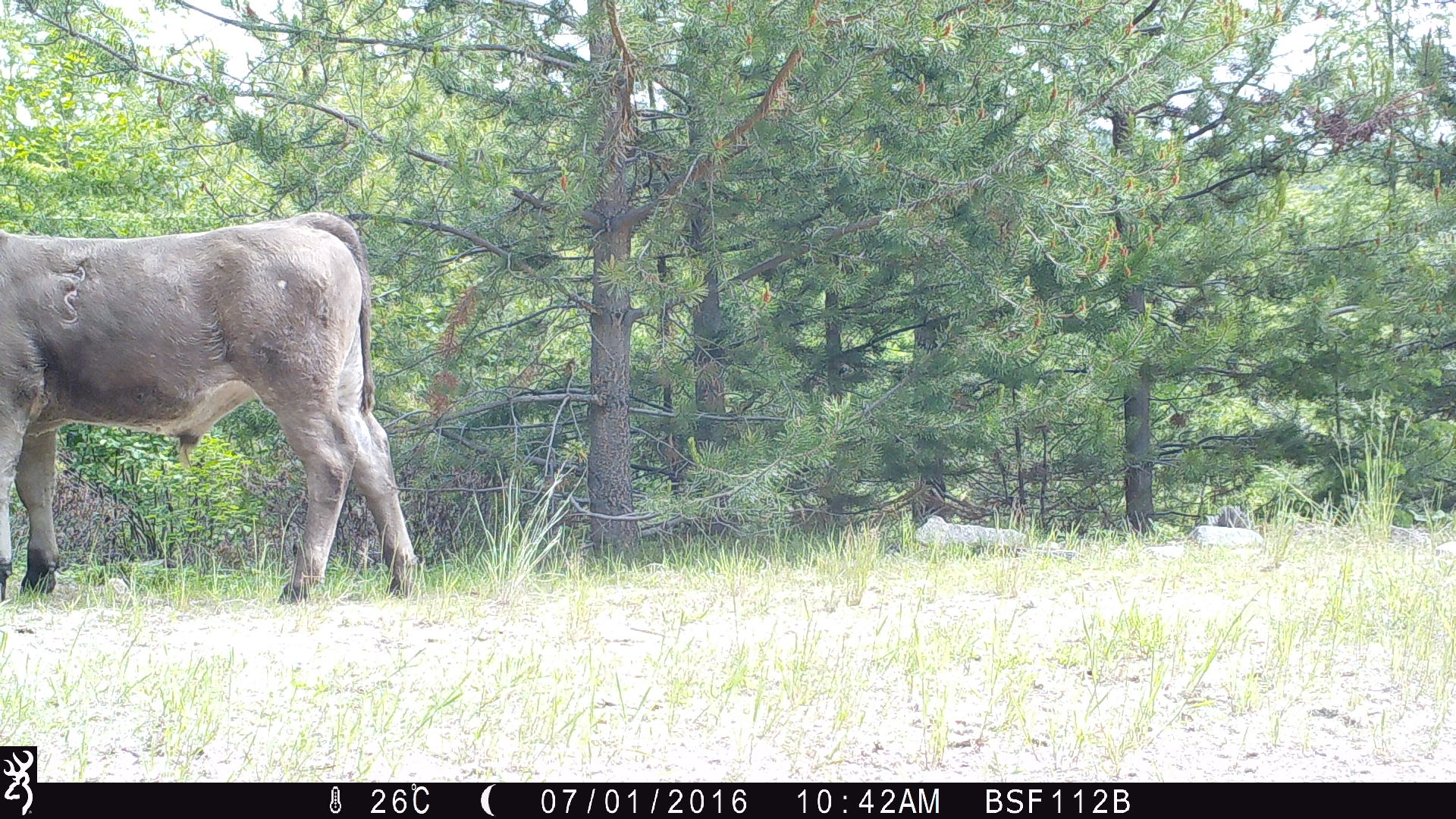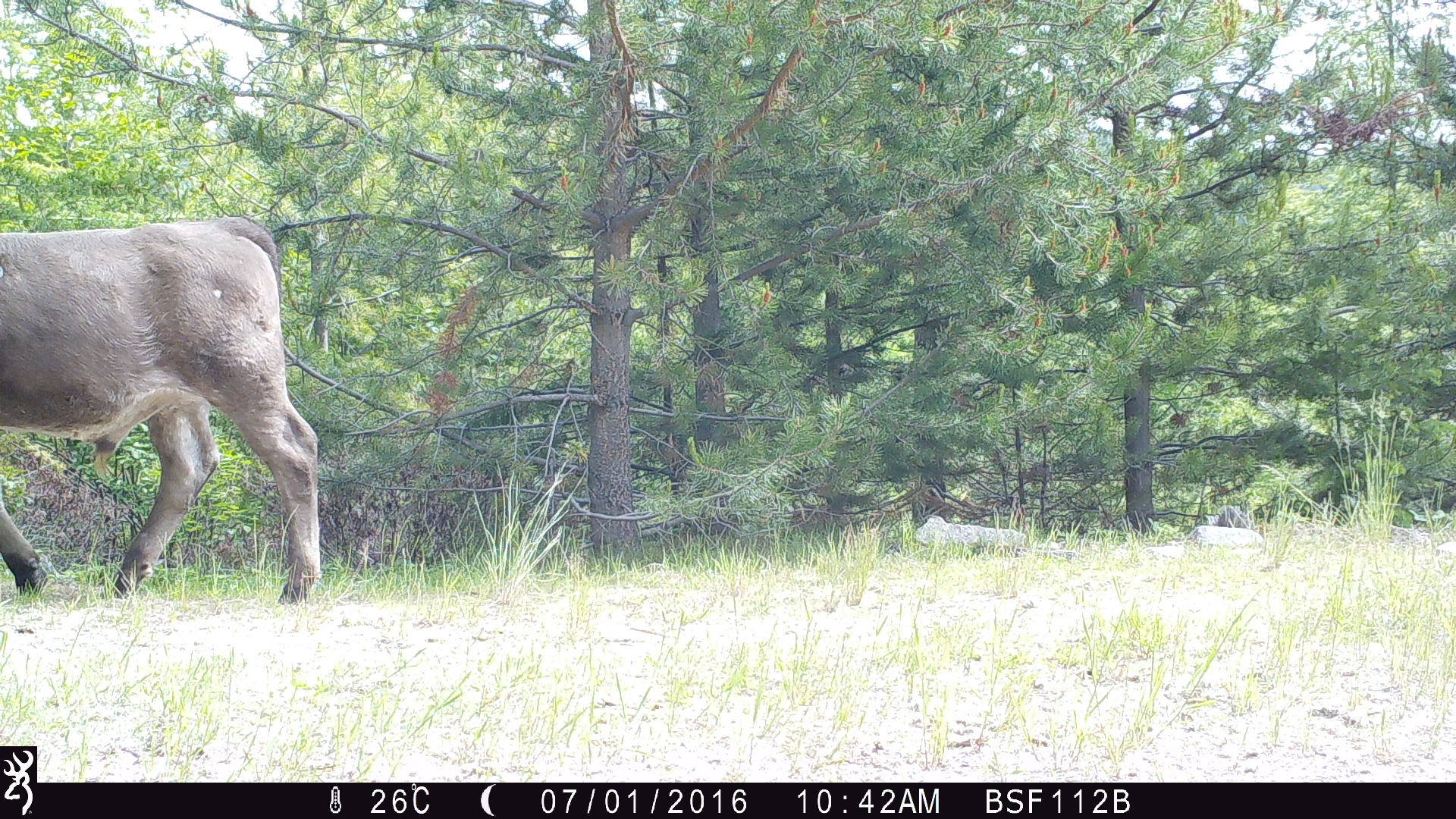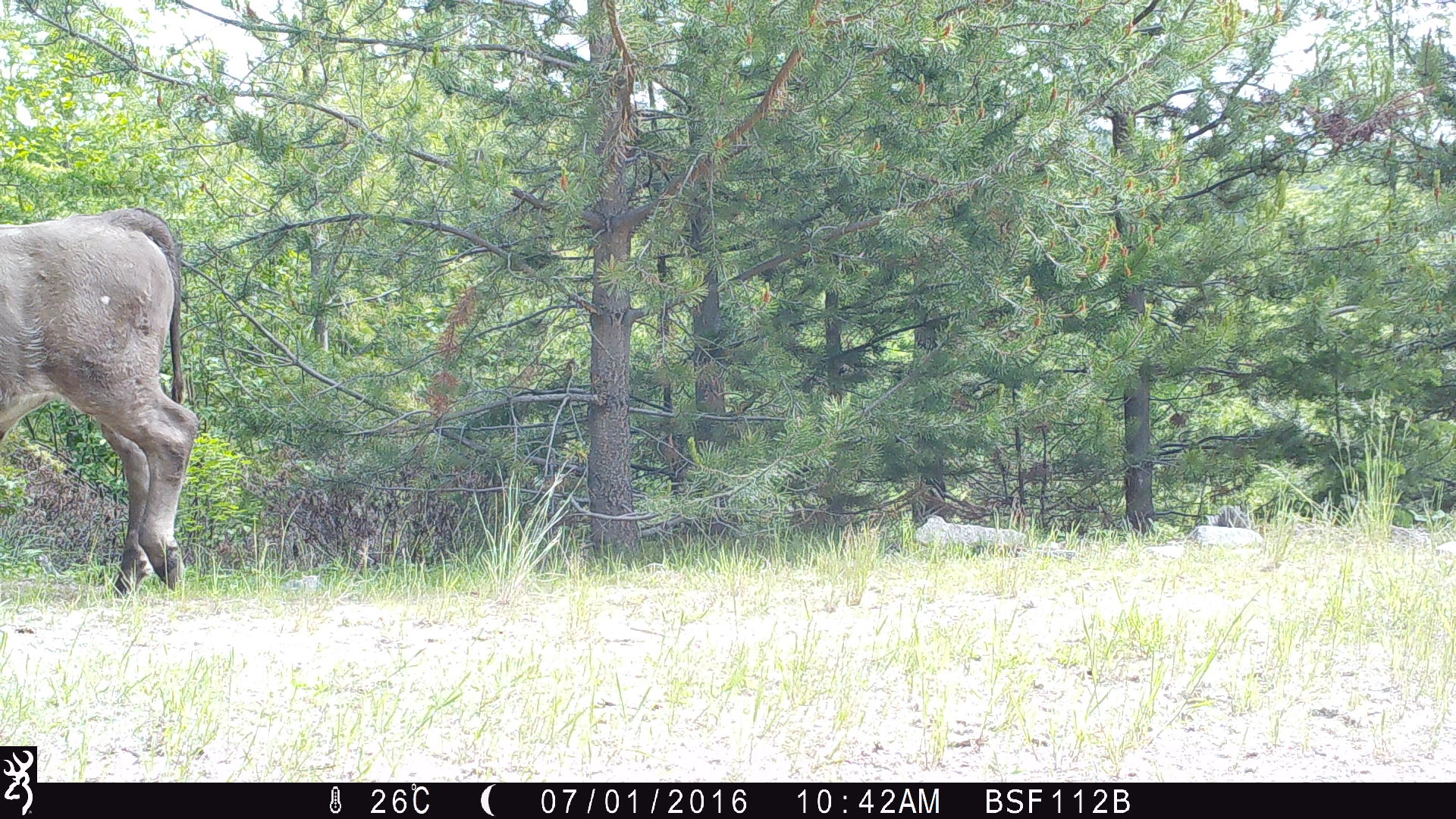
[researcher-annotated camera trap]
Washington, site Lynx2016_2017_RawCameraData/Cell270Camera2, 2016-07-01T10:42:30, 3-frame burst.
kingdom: Animalia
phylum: Chordata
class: Mammalia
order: Artiodactyla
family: Bovidae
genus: Bos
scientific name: Bos taurus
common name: domestic cattle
Domestic cattle (Bos taurus). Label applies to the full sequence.